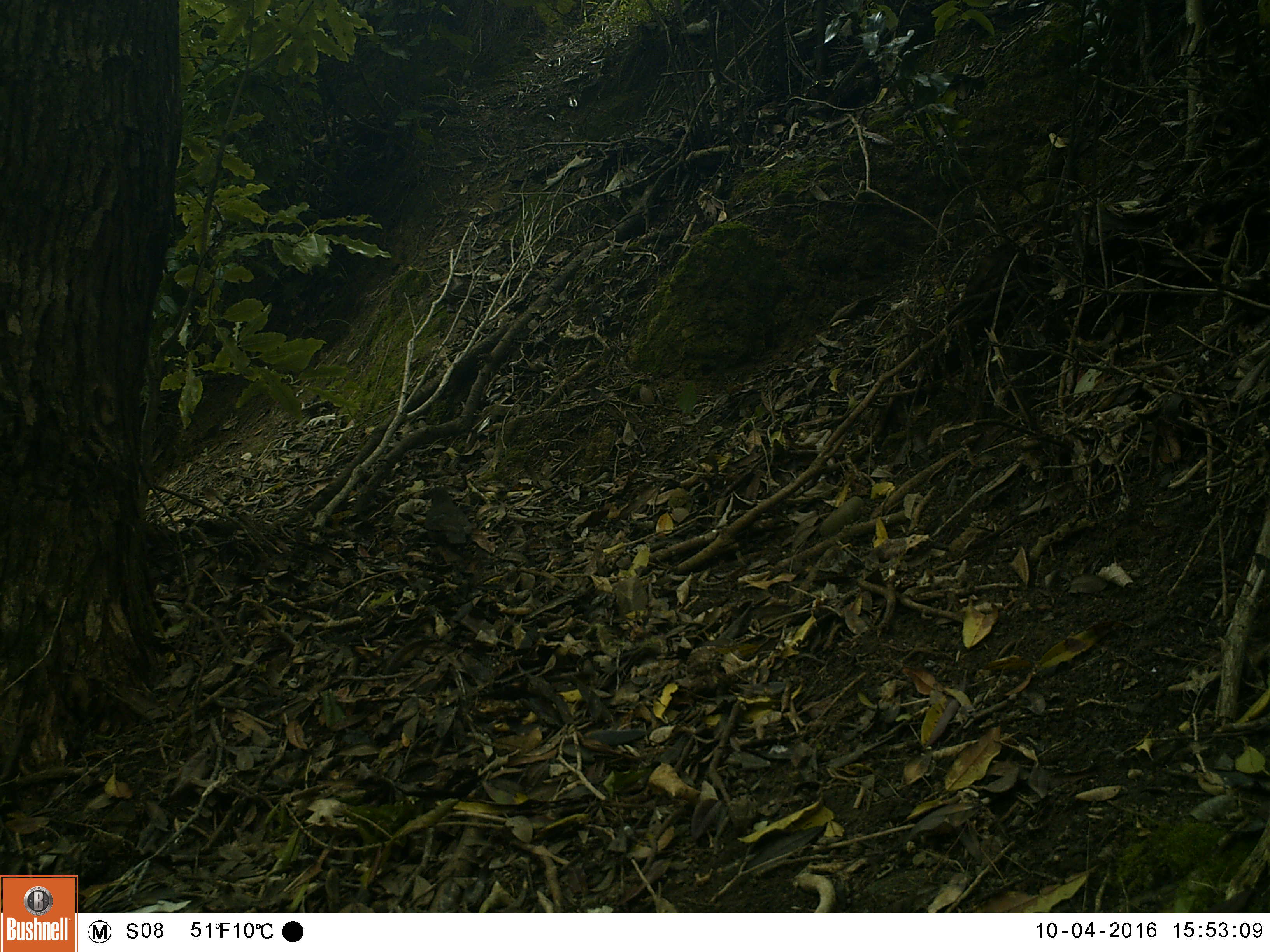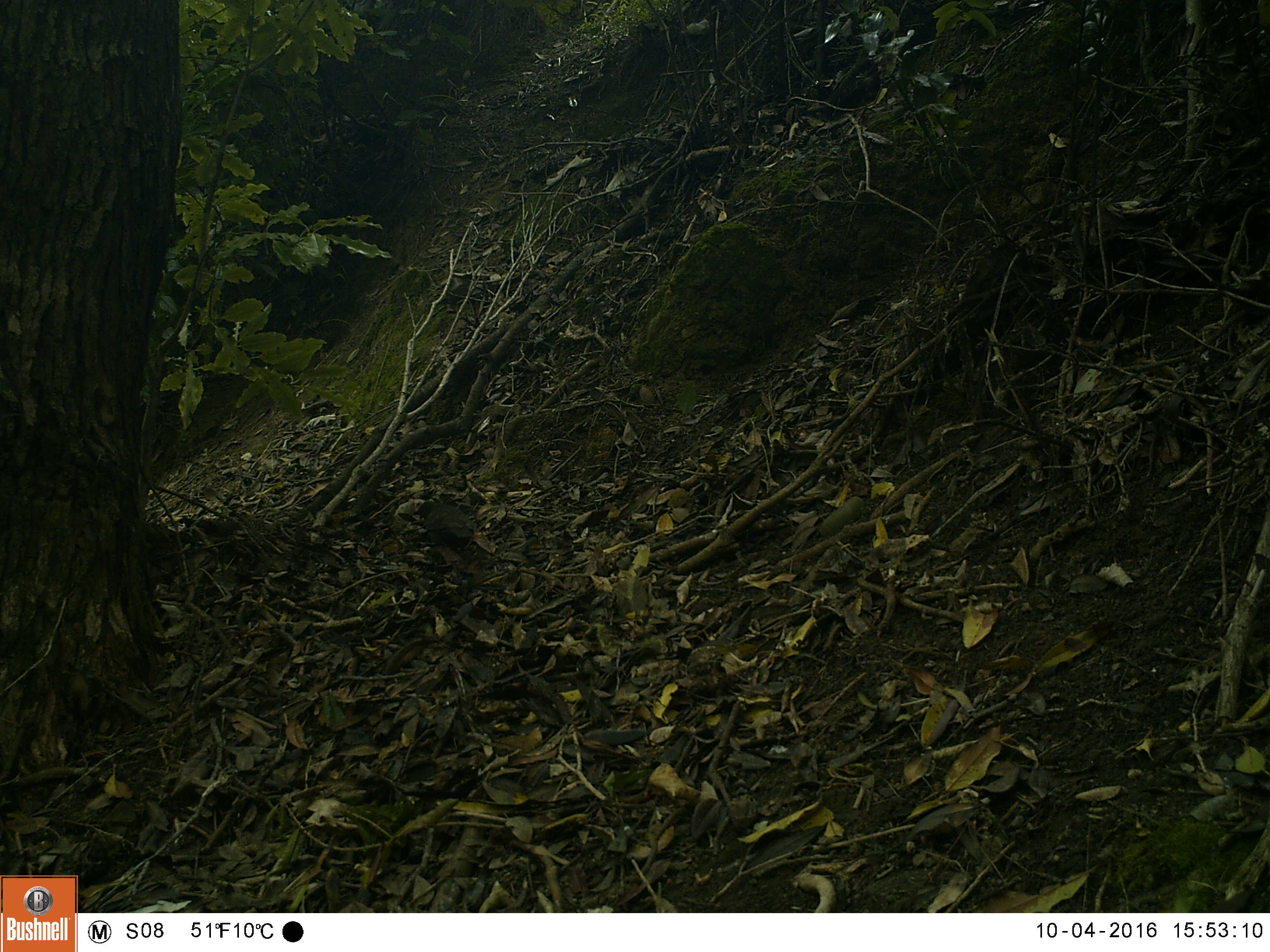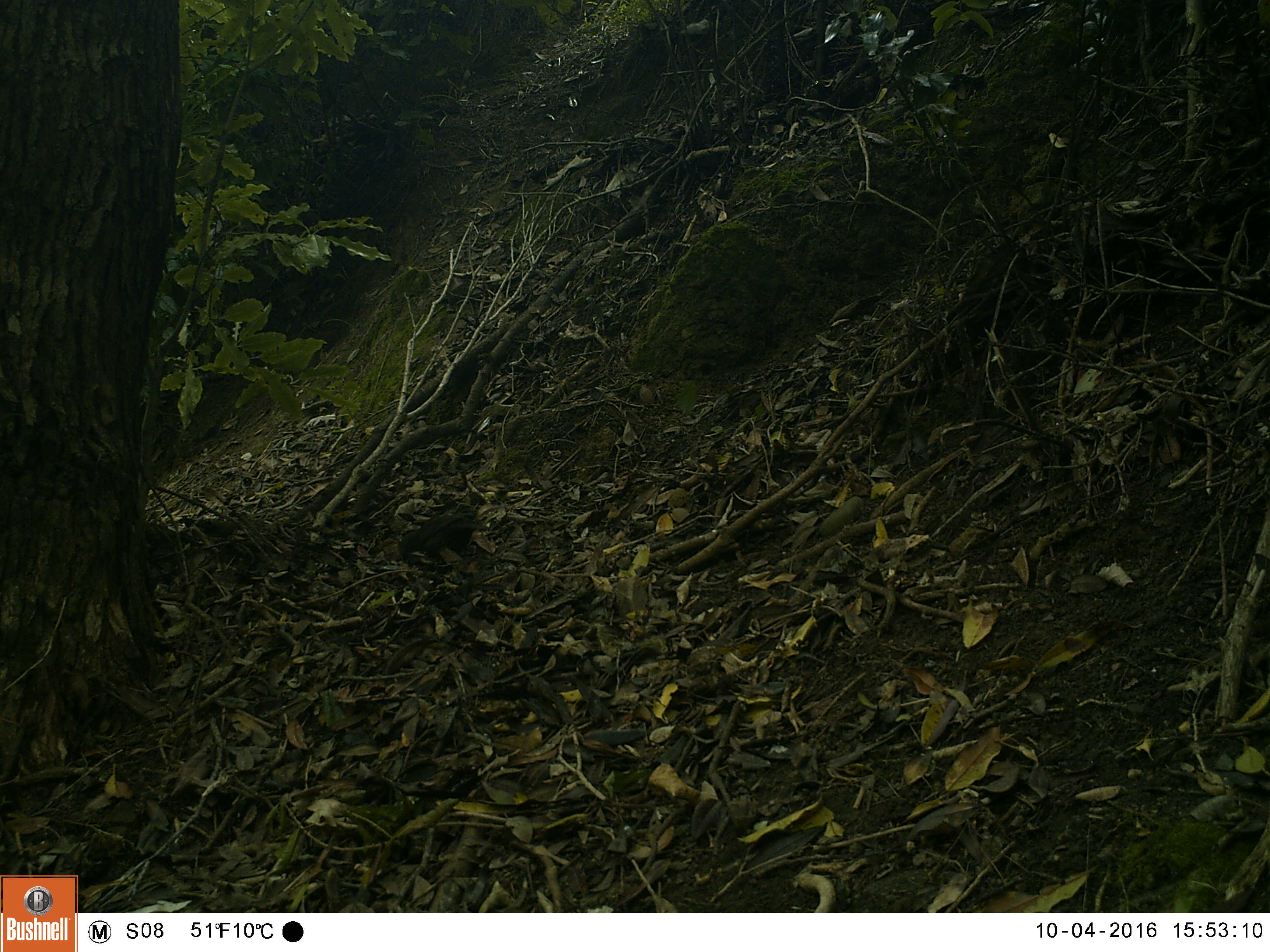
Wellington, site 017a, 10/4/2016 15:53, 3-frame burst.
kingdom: Animalia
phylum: Chordata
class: Aves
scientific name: Aves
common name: bird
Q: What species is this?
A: Bird (Aves).